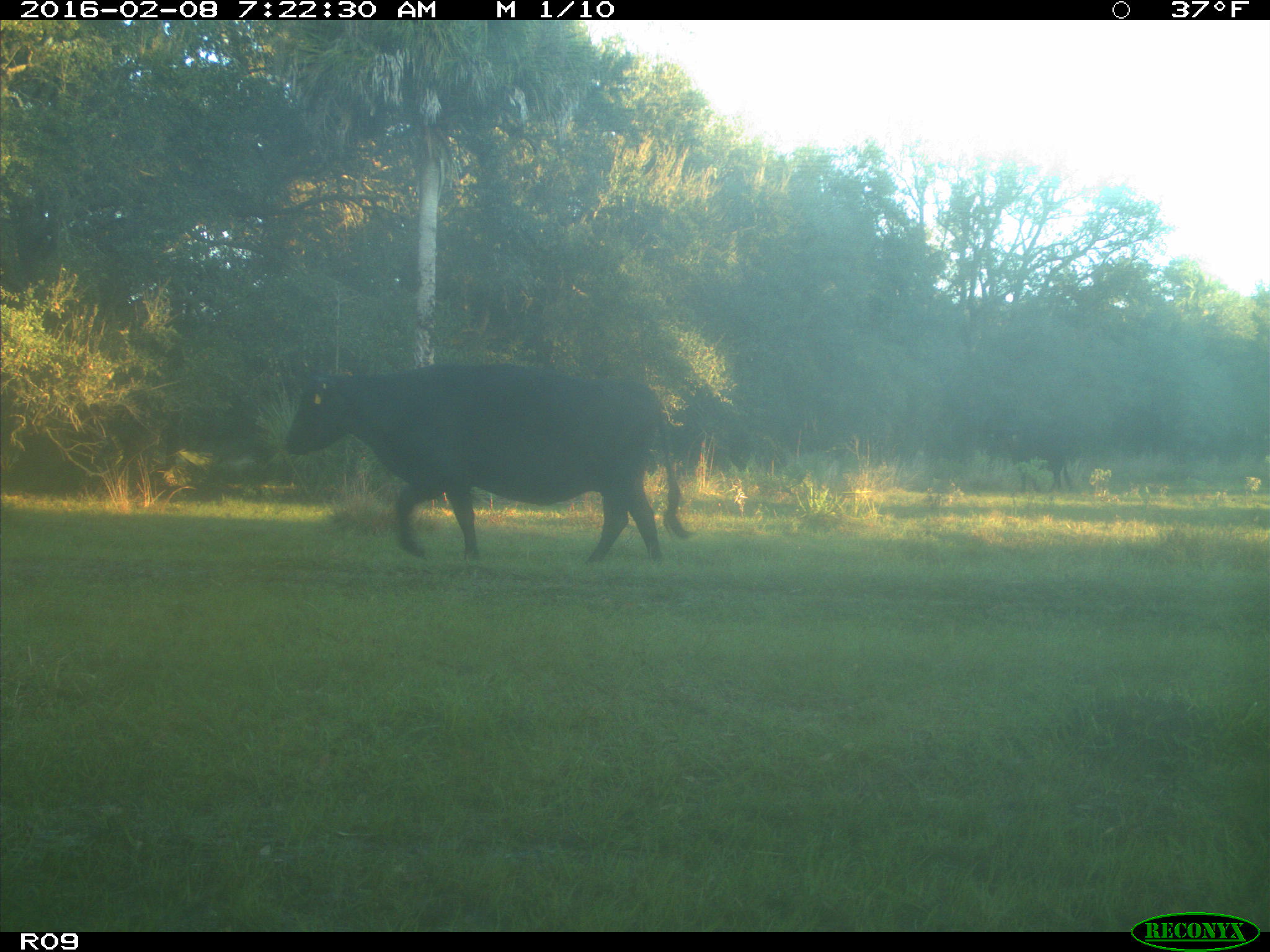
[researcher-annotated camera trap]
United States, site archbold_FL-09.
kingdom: Animalia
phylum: Chordata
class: Mammalia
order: Artiodactyla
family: Bovidae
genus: Bos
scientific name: Bos taurus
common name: domestic cow